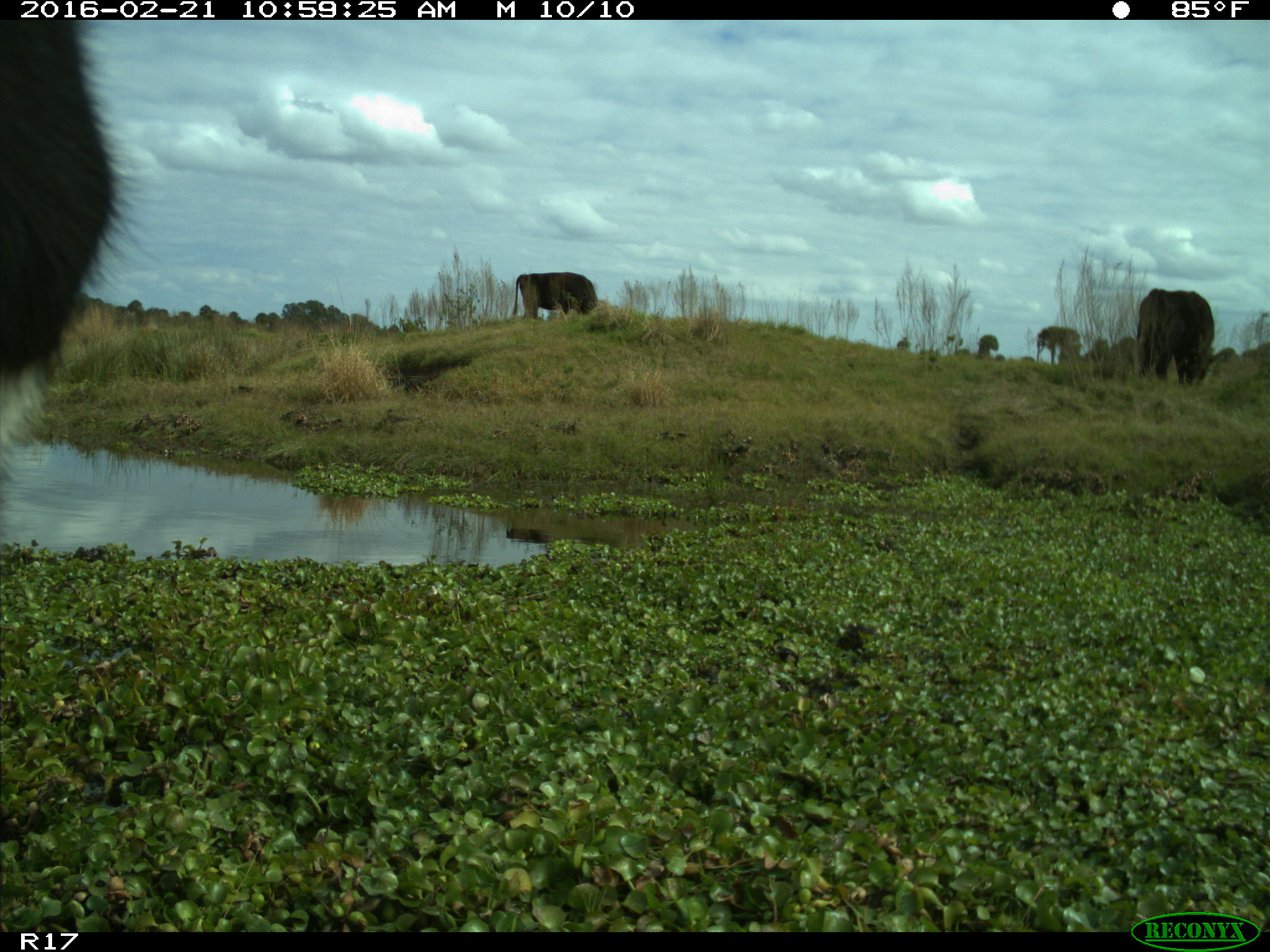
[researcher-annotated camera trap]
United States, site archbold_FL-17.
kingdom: Animalia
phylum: Chordata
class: Mammalia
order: Artiodactyla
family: Bovidae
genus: Bos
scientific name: Bos taurus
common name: domestic cow